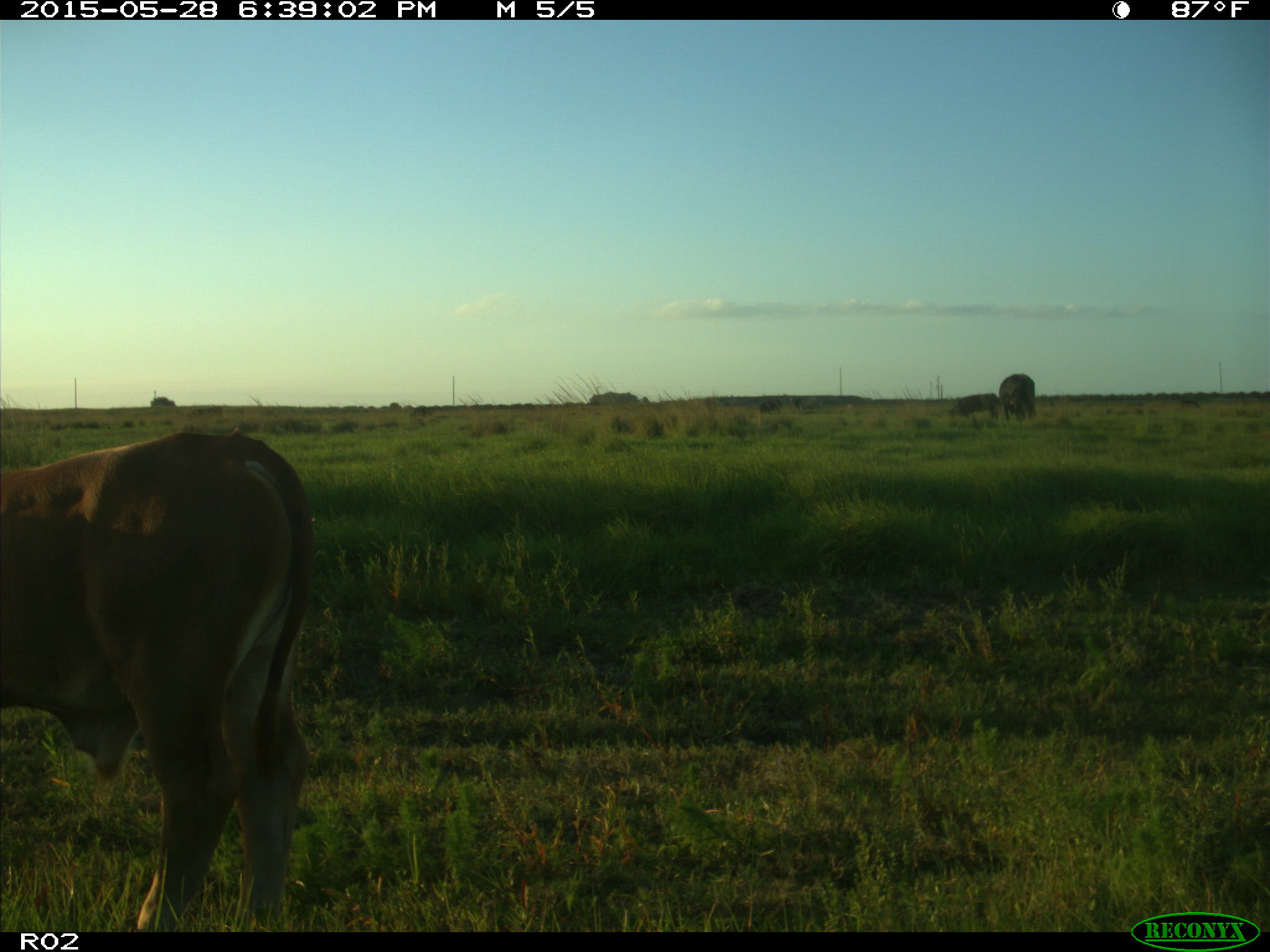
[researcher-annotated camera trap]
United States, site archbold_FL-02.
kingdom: Animalia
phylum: Chordata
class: Mammalia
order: Artiodactyla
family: Bovidae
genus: Bos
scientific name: Bos taurus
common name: domestic cow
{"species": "Bos taurus (domestic cow)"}